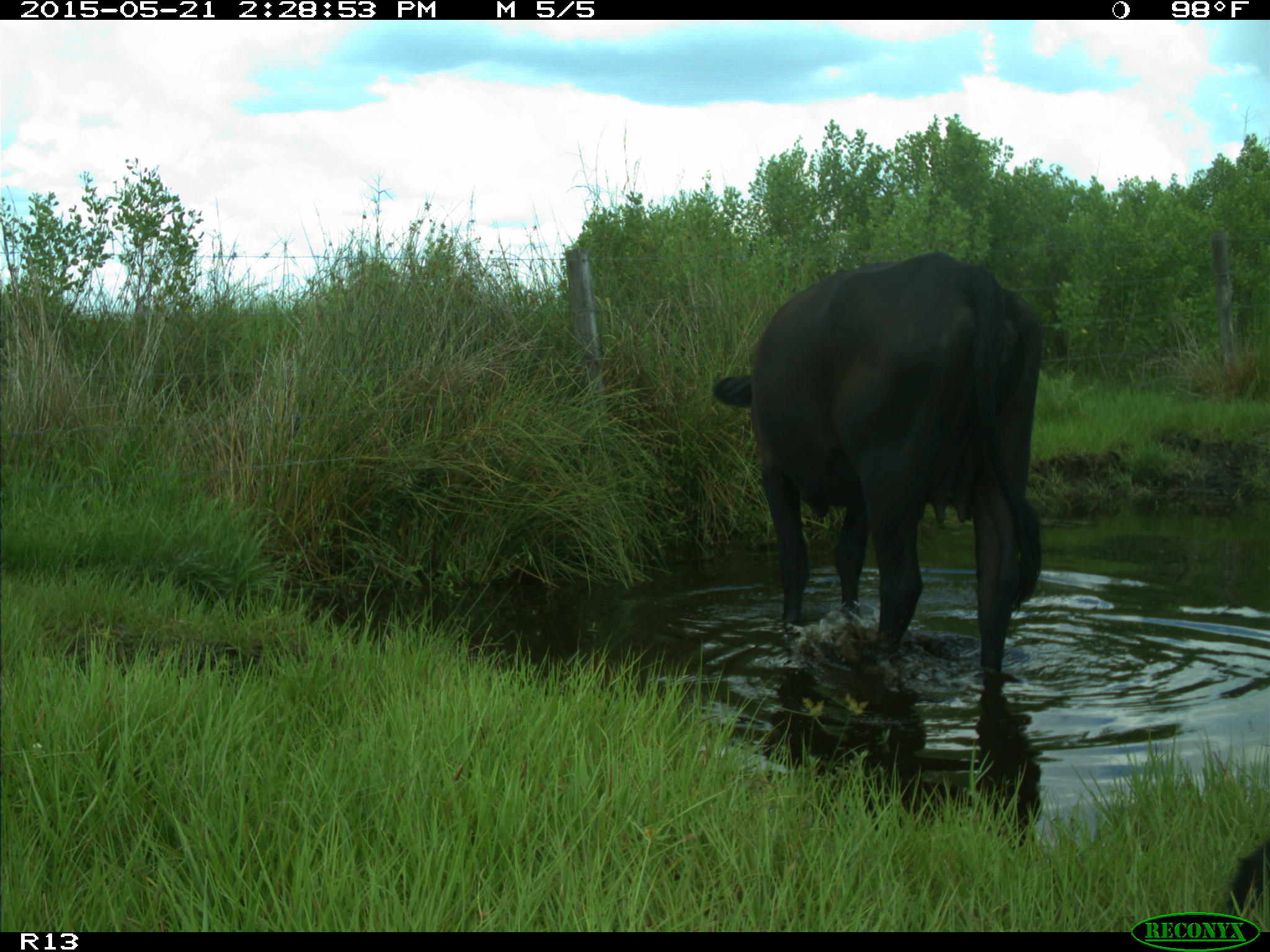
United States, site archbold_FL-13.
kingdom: Animalia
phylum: Chordata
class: Mammalia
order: Artiodactyla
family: Bovidae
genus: Bos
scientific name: Bos taurus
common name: domestic cow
Bos taurus (domestic cow).